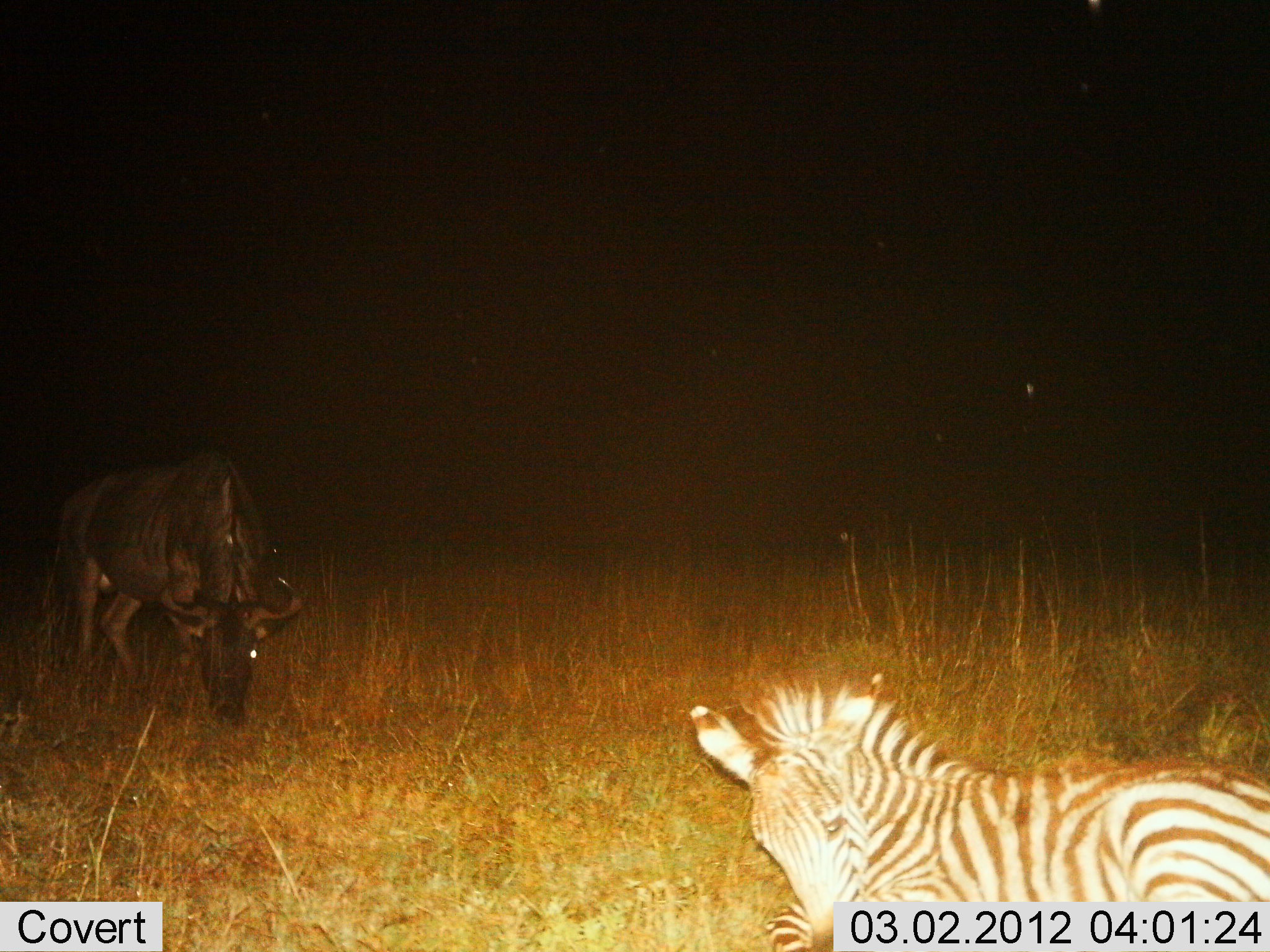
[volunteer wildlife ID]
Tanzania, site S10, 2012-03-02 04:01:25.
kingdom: Animalia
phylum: Chordata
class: Mammalia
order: Artiodactyla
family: Bovidae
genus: Connochaetes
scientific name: Connochaetes taurinus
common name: blue wildebeest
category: wildebeest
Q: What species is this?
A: Wildebeest (blue wildebeest) (Connochaetes taurinus).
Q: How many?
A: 1.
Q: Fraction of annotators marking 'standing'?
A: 29%.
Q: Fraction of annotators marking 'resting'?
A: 0%.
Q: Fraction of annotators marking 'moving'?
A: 0%.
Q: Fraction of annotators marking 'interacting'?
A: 6%.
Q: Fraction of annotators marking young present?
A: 0%.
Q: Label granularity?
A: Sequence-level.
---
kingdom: Animalia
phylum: Chordata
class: Mammalia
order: Perissodactyla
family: Equidae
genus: Equus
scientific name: Equus quagga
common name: plains zebra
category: zebra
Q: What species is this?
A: Zebra (plains zebra) (Equus quagga).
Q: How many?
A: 1.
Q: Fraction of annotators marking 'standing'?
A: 24%.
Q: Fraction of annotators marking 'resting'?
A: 65%.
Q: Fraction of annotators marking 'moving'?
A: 0%.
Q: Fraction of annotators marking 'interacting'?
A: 6%.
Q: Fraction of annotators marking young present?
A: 18%.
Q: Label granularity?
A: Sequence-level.